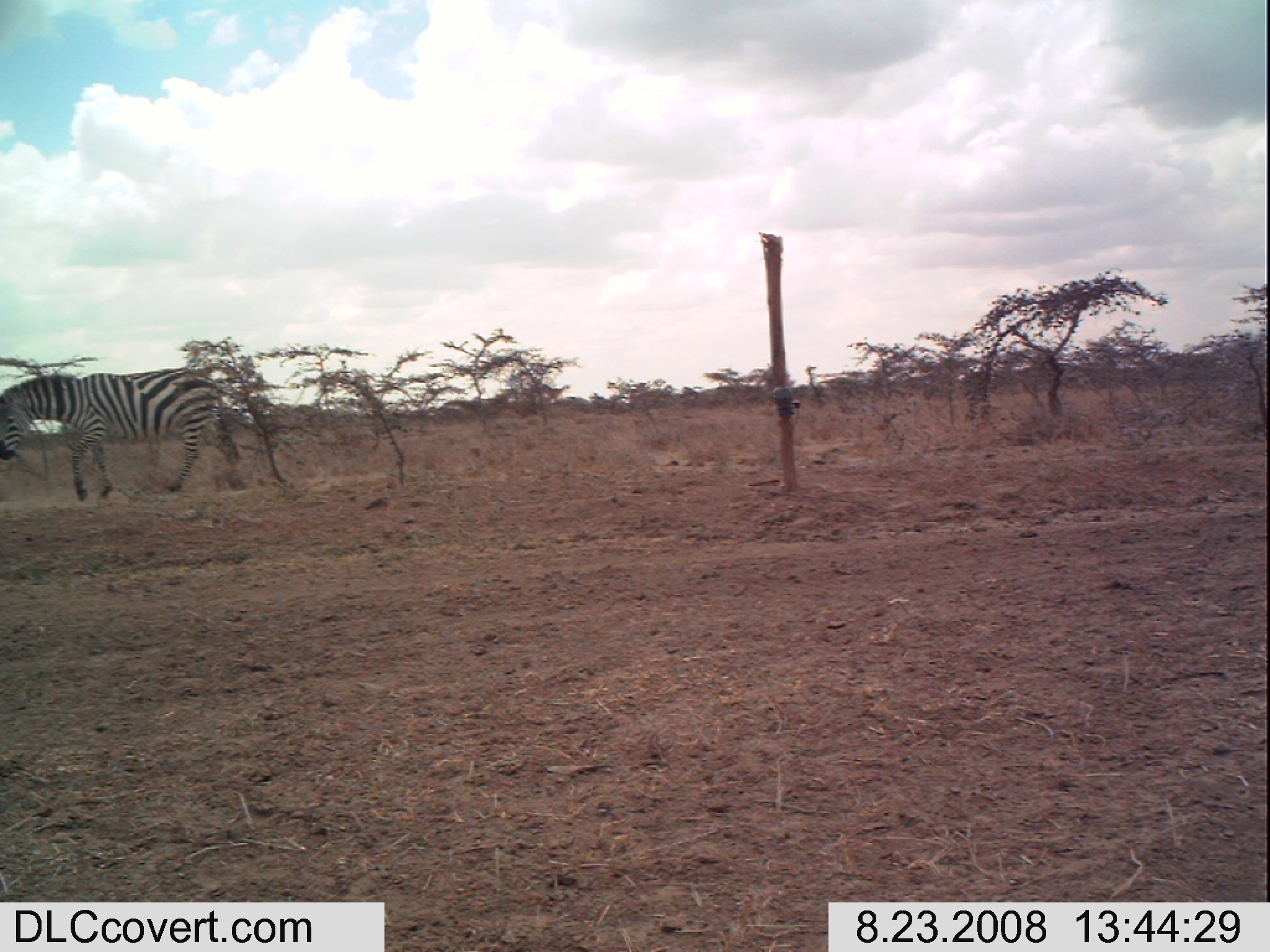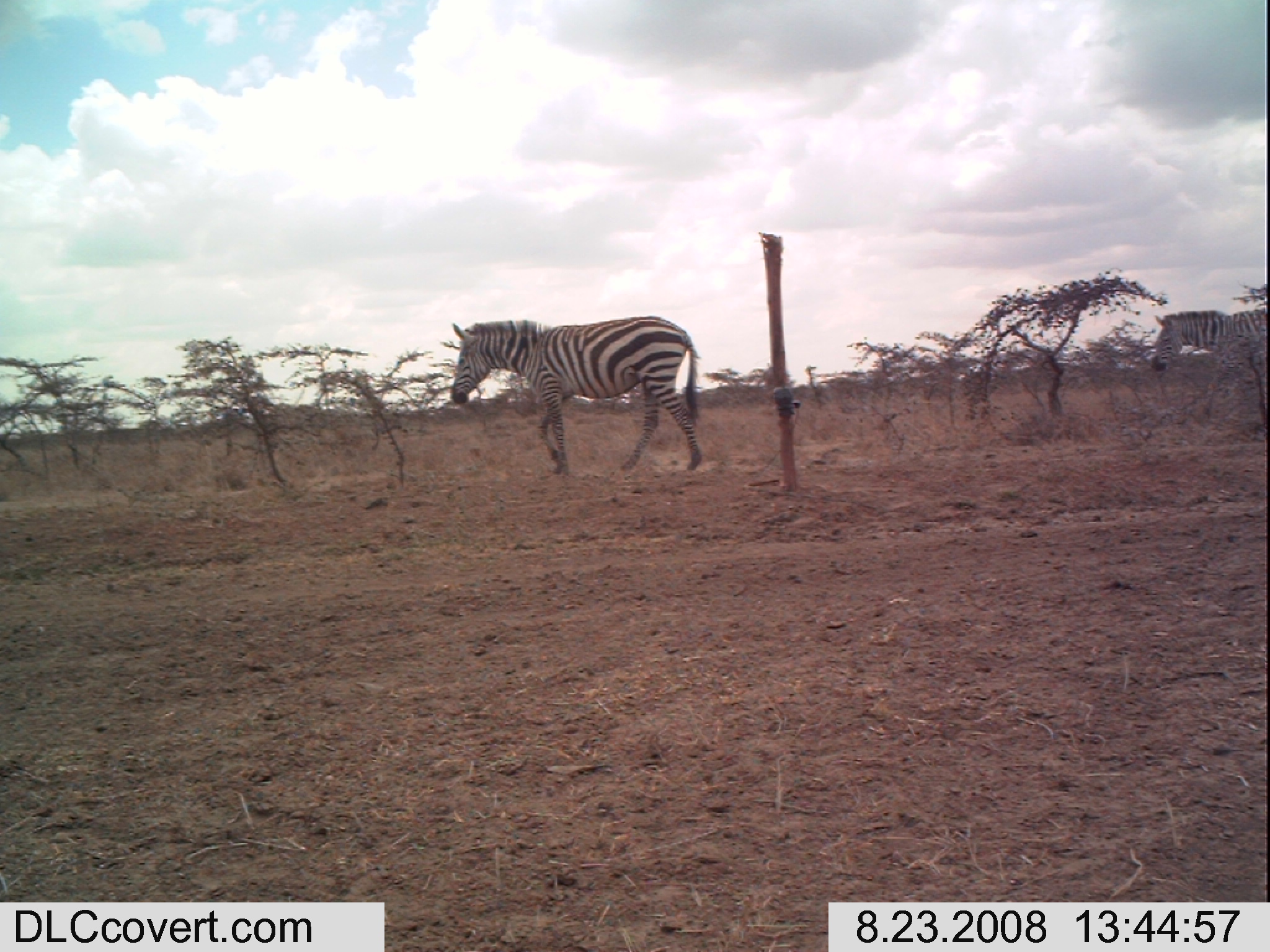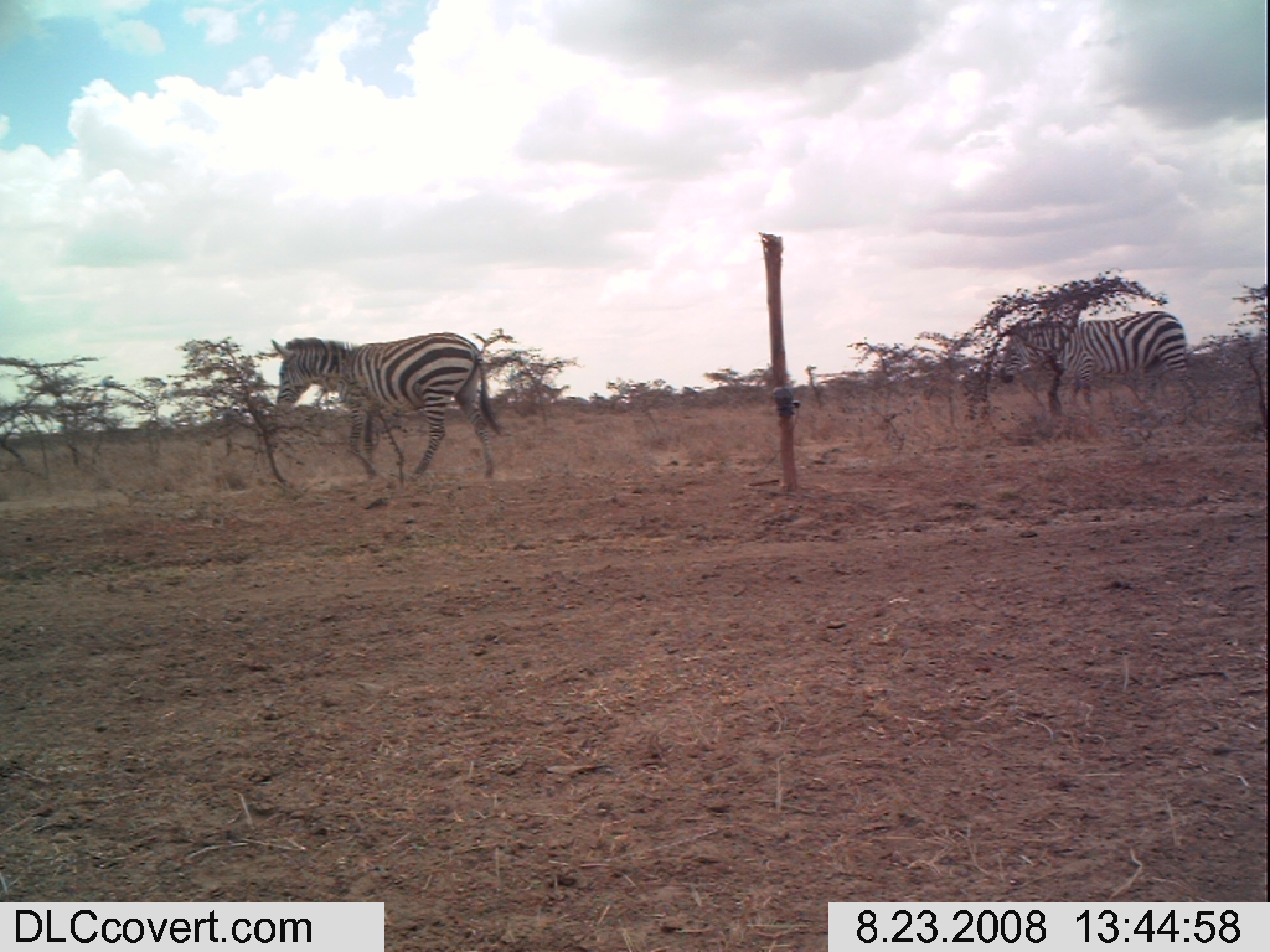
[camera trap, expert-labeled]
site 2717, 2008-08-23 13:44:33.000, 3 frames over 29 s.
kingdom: Animalia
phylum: Chordata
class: Mammalia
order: Perissodactyla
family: Equidae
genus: Equus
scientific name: Equus quagga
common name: plains zebra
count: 1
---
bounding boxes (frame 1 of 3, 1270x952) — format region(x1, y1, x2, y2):
equus quagga: region(0, 369, 262, 502)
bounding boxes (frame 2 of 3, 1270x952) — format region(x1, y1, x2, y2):
equus quagga: region(449, 314, 702, 474); region(1150, 309, 1270, 423)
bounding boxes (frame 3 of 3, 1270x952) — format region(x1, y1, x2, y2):
equus quagga: region(268, 330, 501, 484); region(992, 309, 1201, 433)